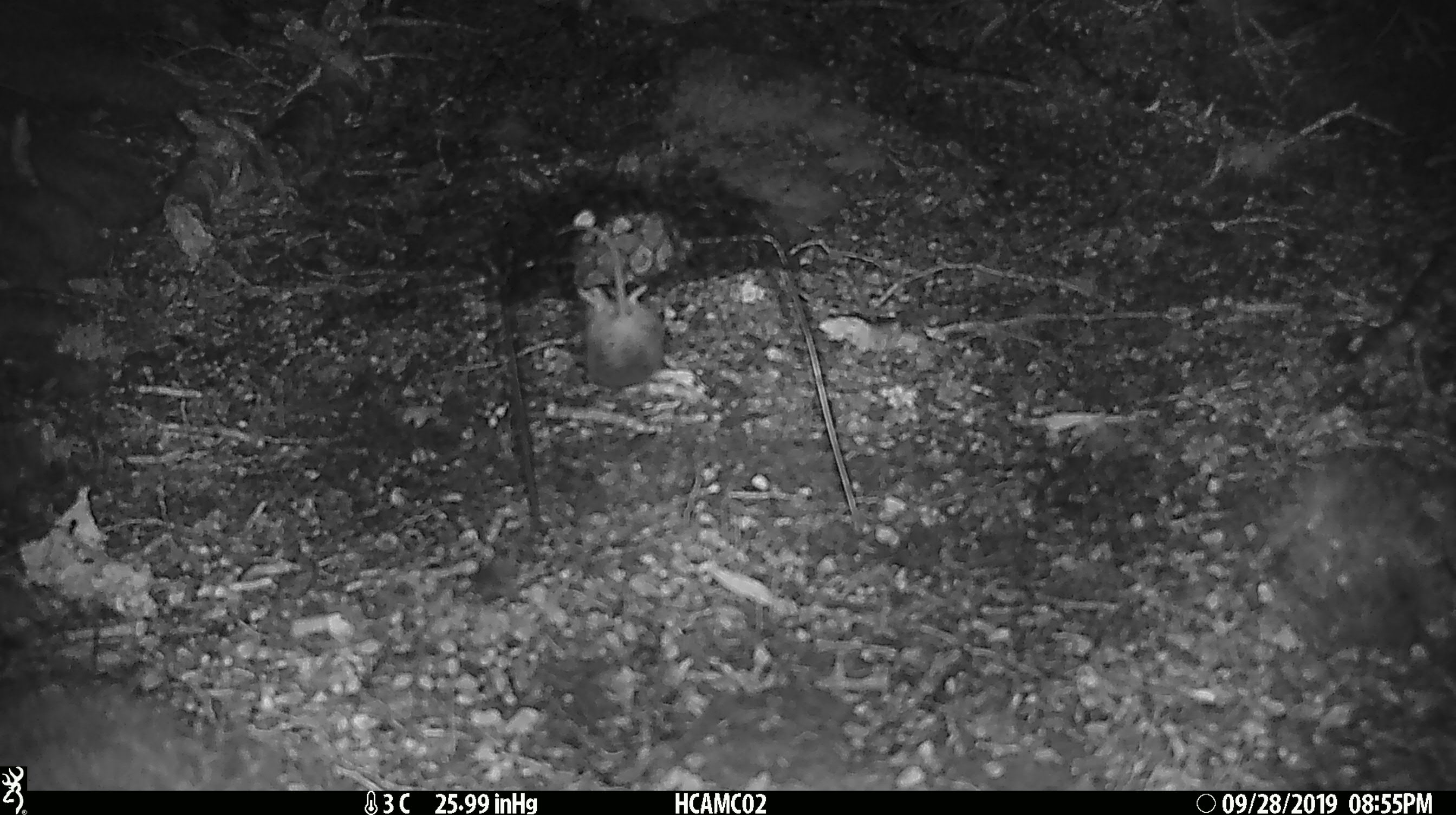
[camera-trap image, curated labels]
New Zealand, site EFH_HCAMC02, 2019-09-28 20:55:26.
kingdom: Animalia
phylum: Chordata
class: Mammalia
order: Rodentia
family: Muridae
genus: Mus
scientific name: Mus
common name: mouse